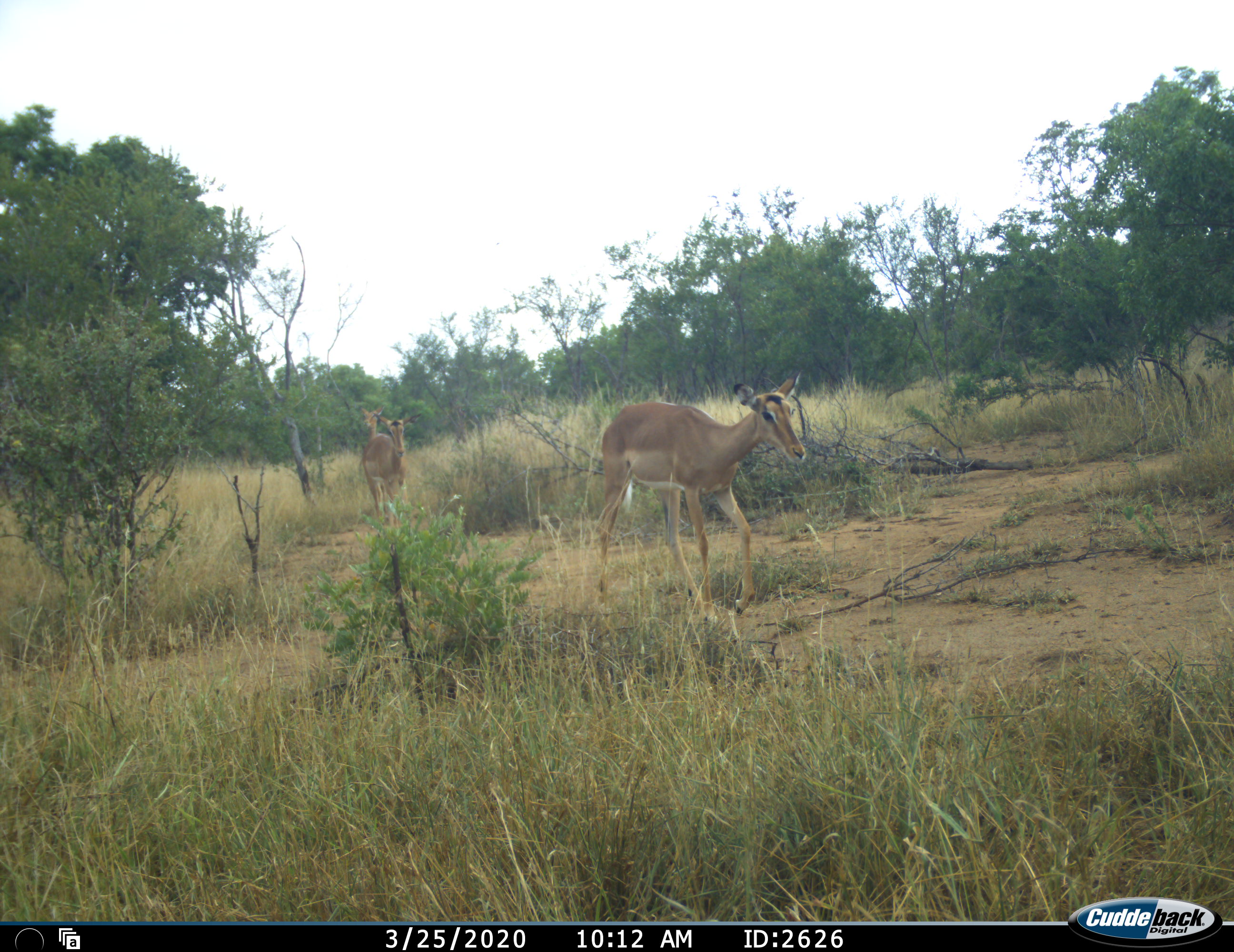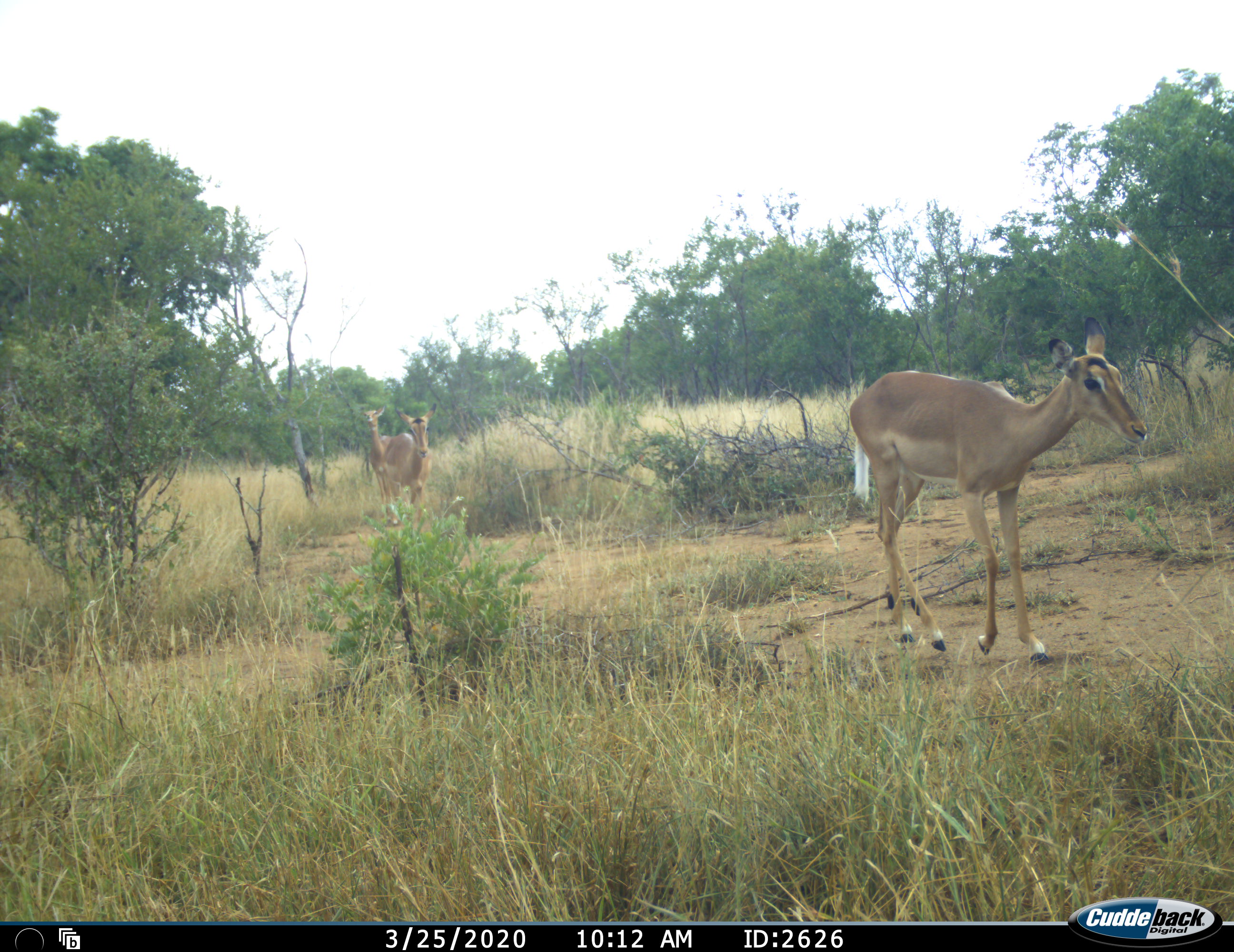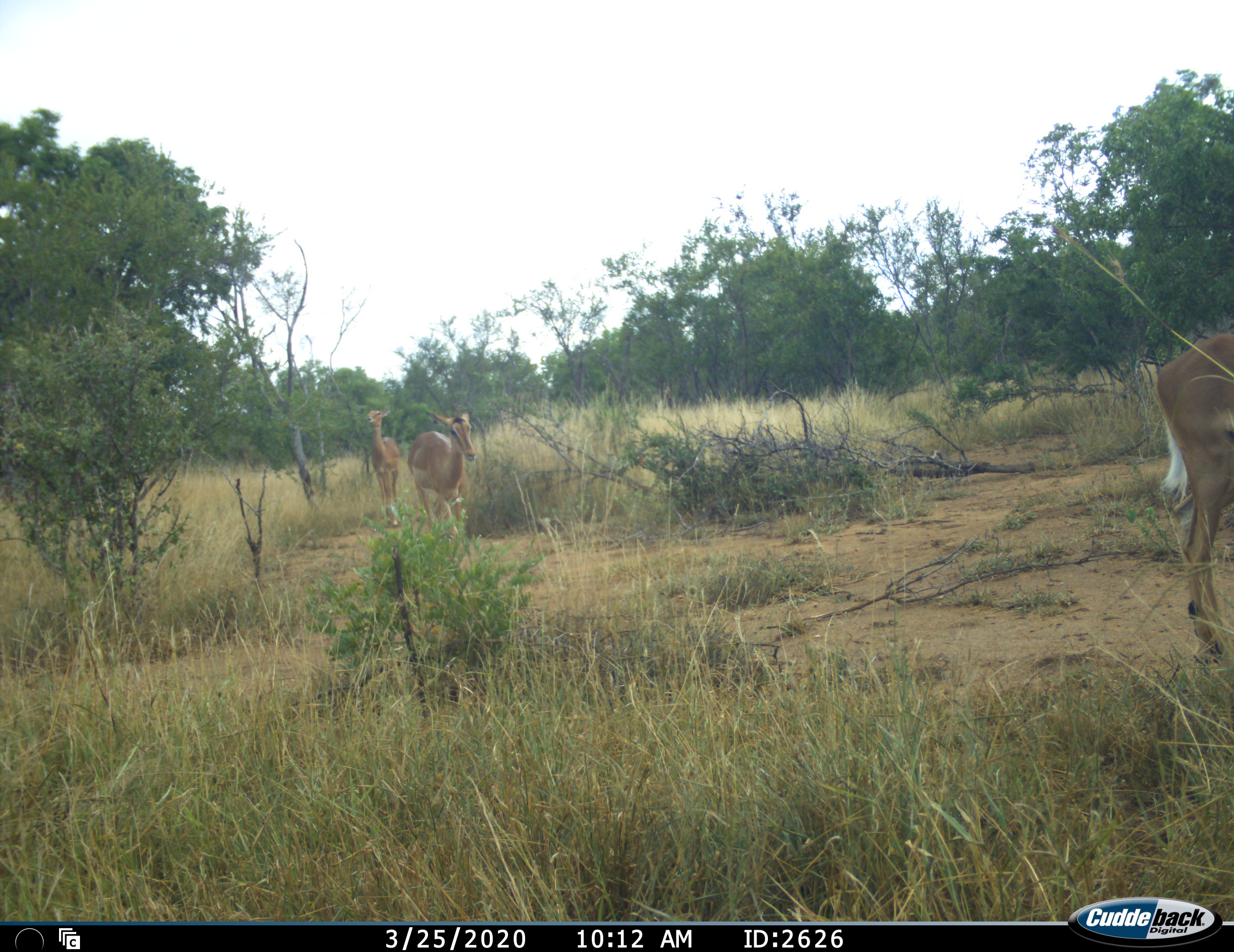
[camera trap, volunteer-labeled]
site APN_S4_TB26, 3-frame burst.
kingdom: Animalia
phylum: Chordata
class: Mammalia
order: Artiodactyla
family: Bovidae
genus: Aepyceros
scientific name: Aepyceros melampus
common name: impala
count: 3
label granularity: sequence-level